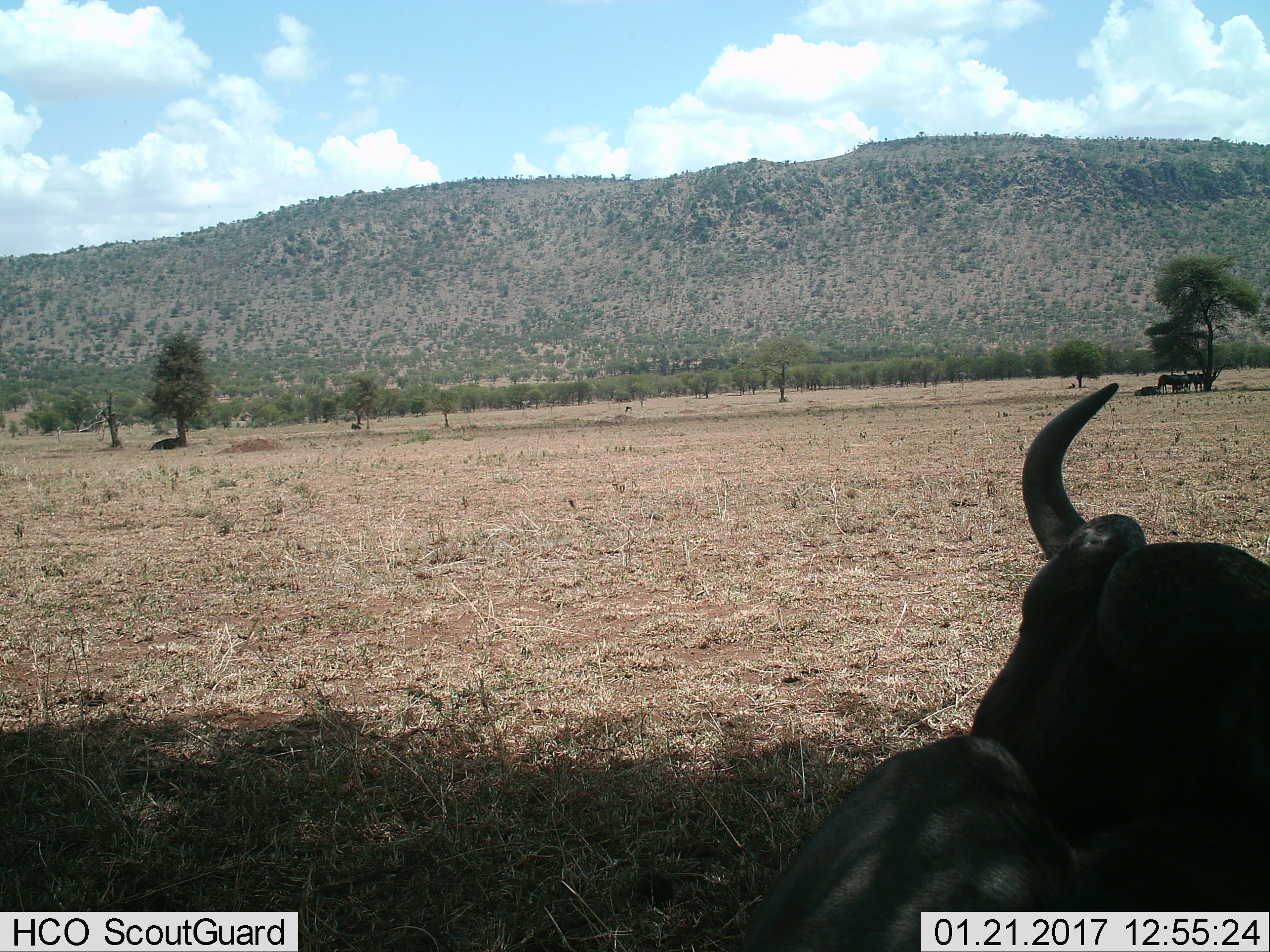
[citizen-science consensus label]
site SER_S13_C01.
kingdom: Animalia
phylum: Chordata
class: Mammalia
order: Artiodactyla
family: Bovidae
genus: Connochaetes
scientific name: Connochaetes taurinus taurinus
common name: blue wildebeest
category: wildebeestblue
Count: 6.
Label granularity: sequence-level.